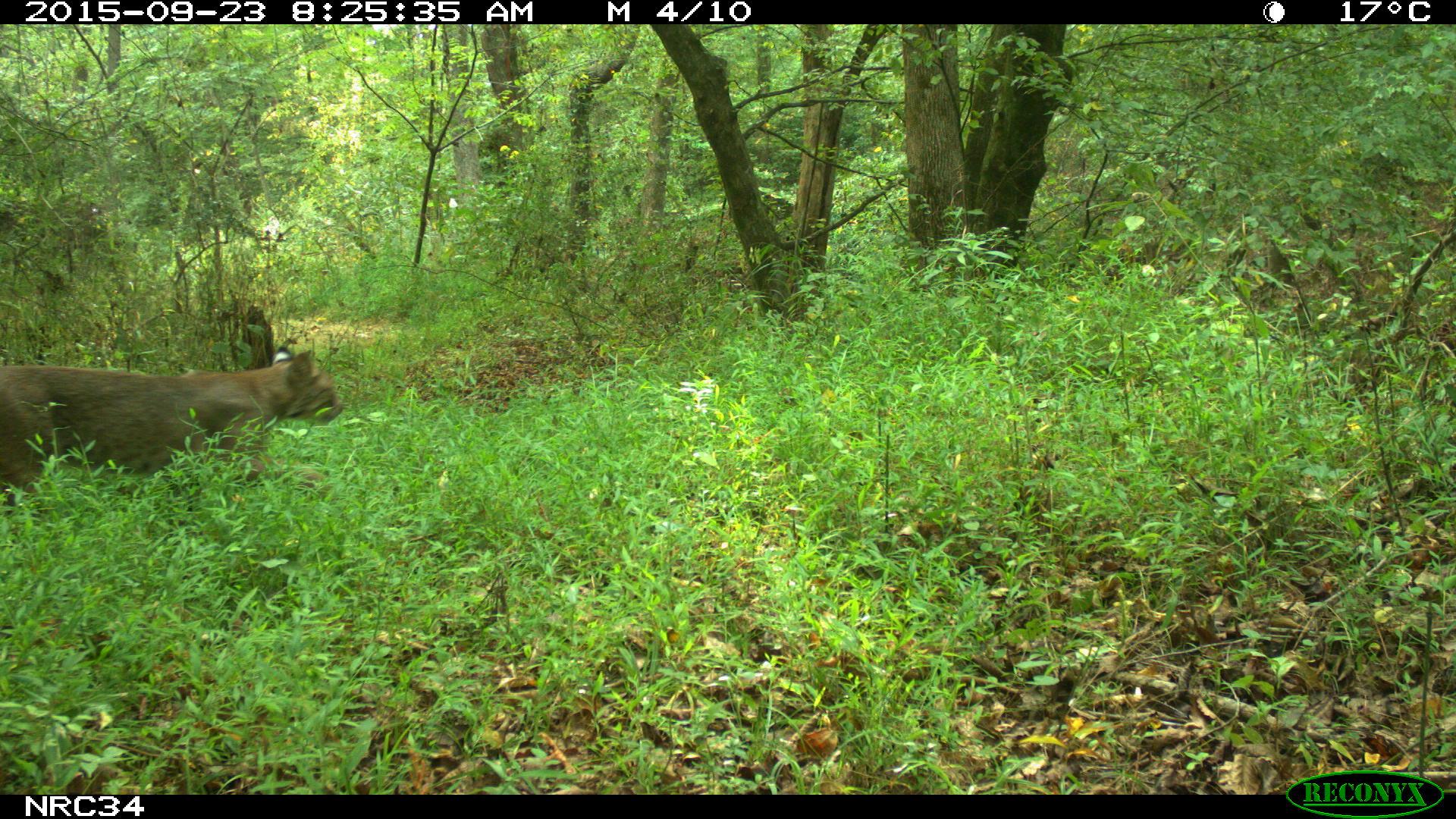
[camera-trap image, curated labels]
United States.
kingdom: Animalia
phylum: Chordata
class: Mammalia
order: Carnivora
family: Felidae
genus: Lynx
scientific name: Lynx rufus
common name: bobcat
Bobcat (Lynx rufus).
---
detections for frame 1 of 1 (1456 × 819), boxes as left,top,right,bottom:
Bobcat: 0,327,350,520